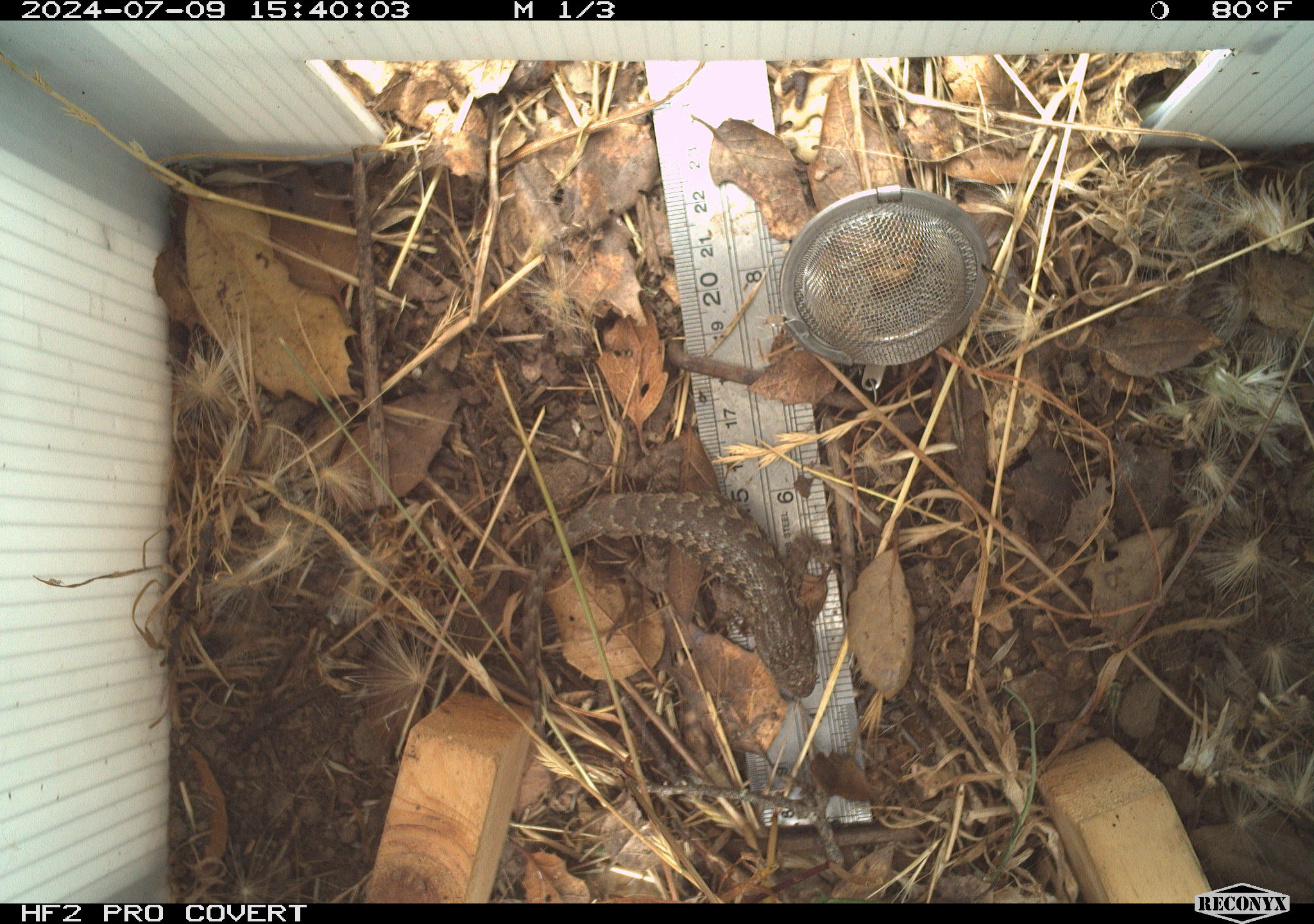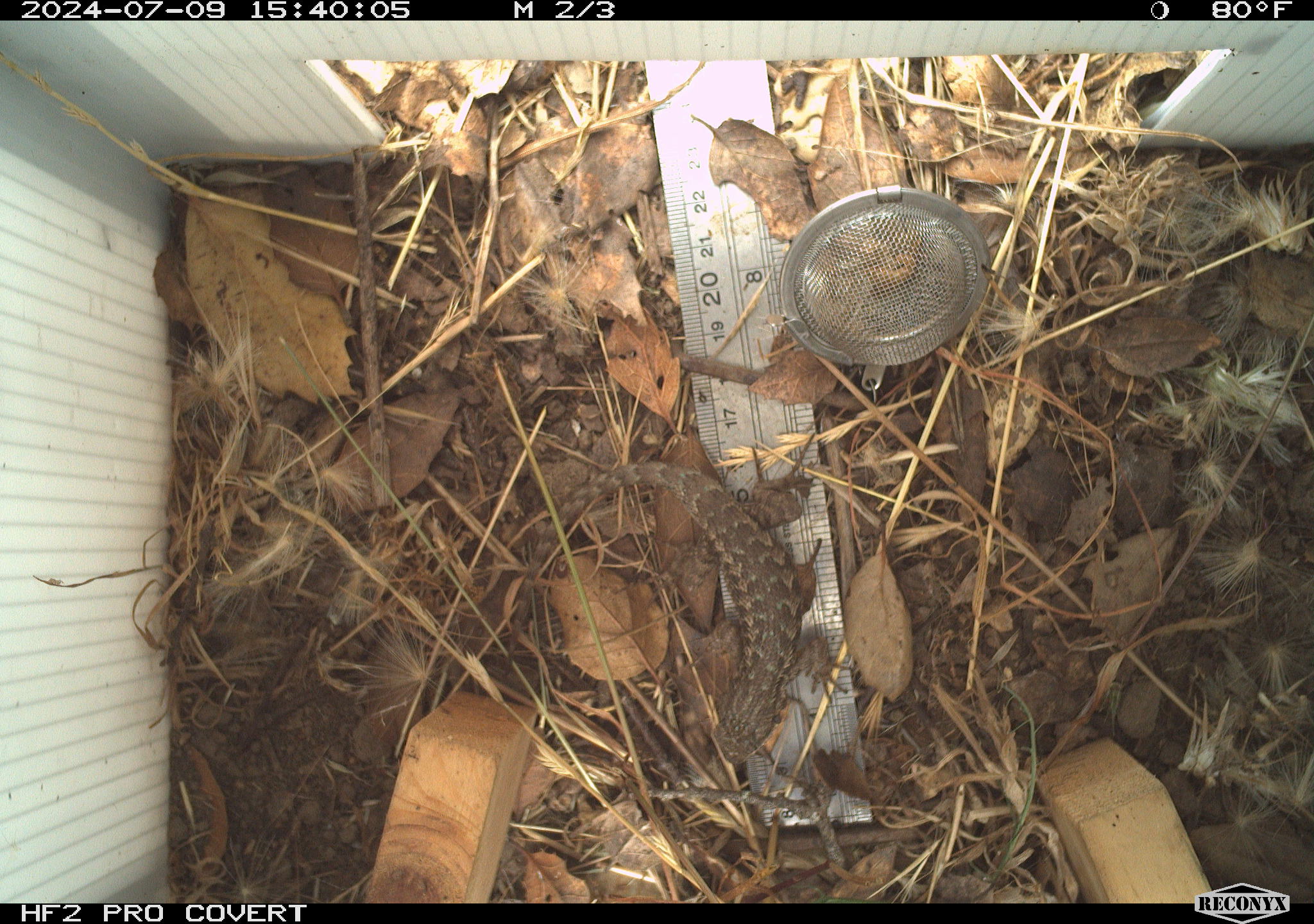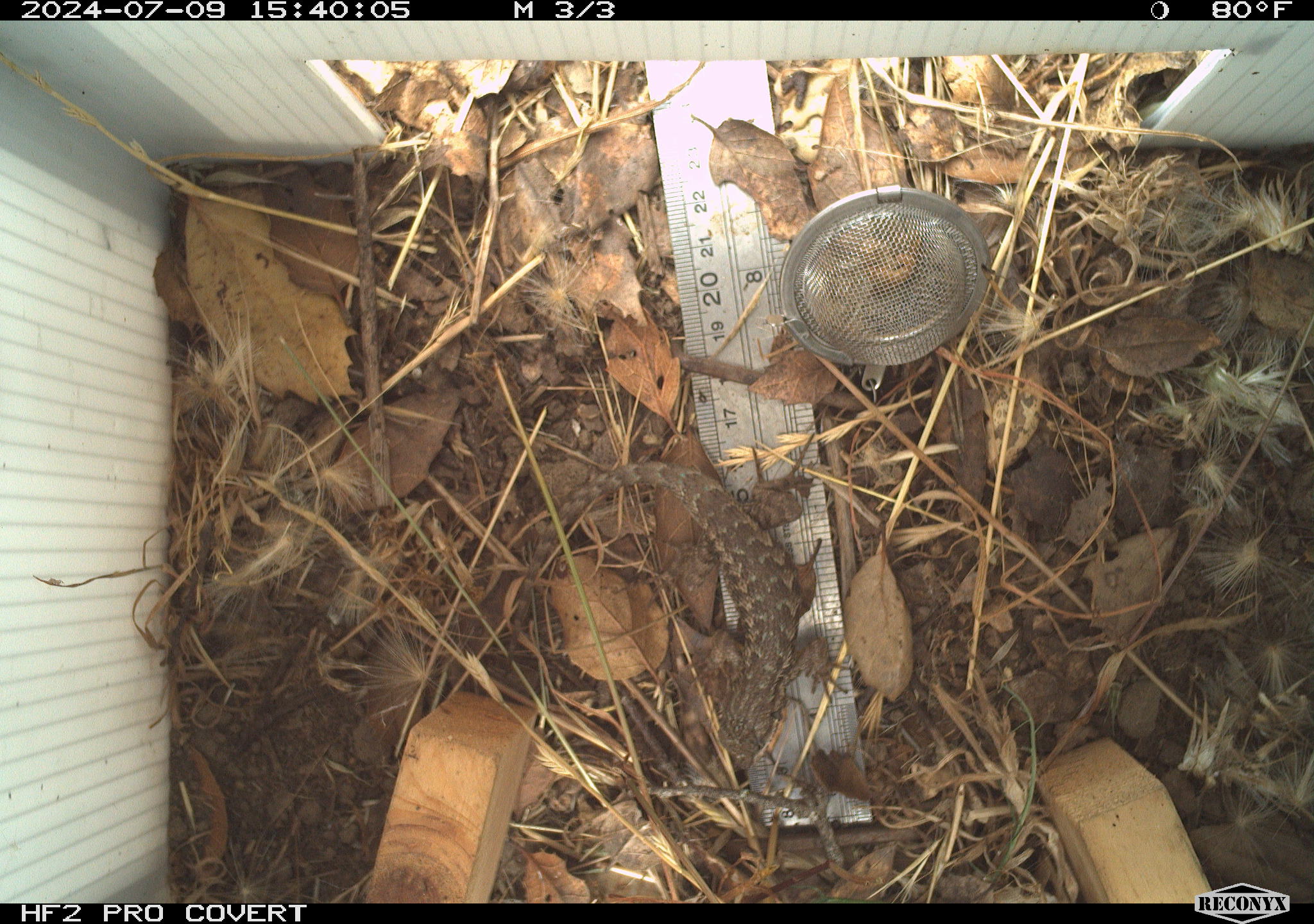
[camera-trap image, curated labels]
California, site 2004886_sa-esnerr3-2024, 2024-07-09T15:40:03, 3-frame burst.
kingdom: Animalia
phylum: Chordata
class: Reptilia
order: Squamata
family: Phrynosomatidae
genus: Sceloporus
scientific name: Sceloporus occidentalis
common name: western fence lizard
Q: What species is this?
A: Western fence lizard (Sceloporus occidentalis).